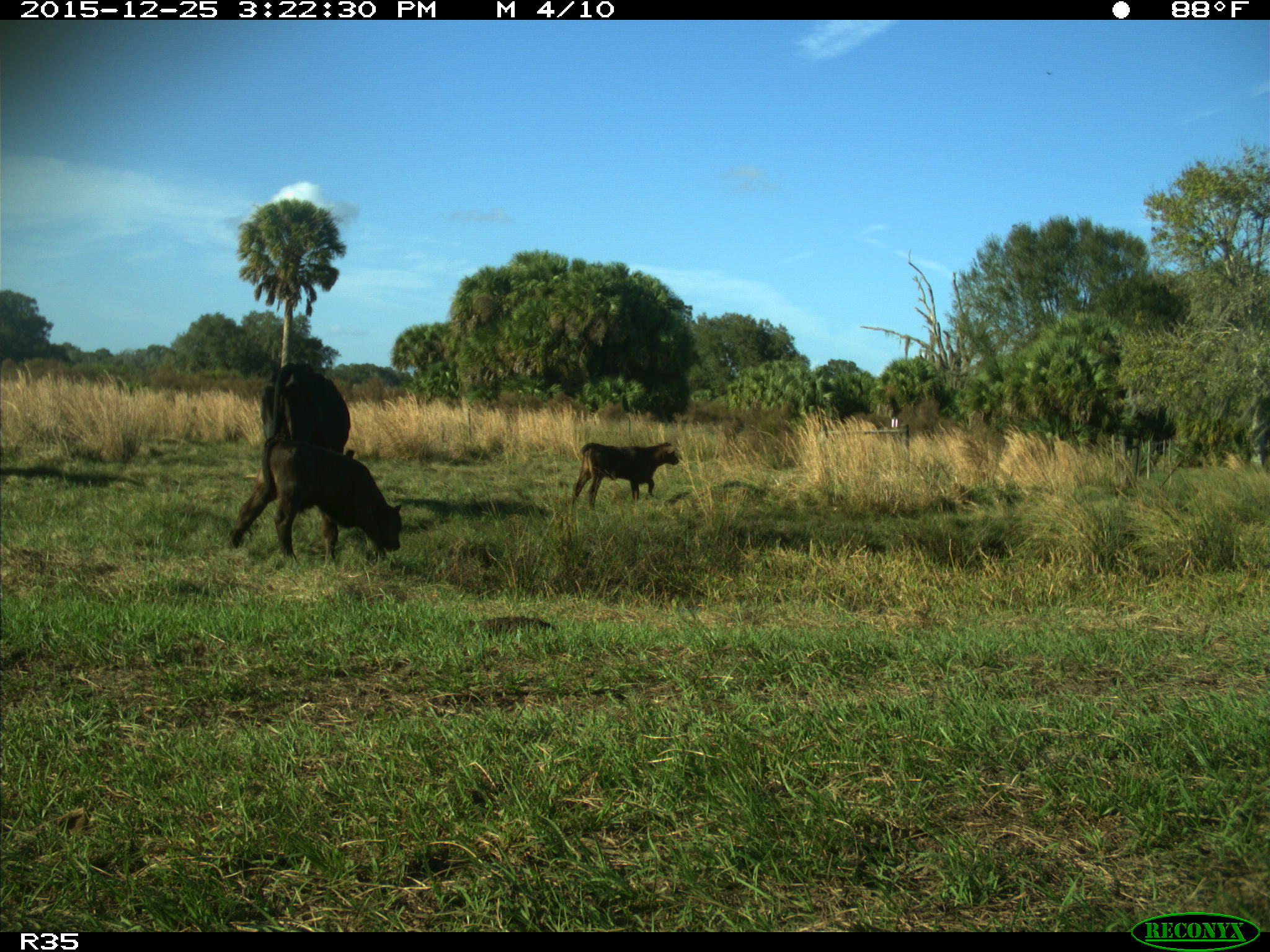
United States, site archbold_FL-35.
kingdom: Animalia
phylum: Chordata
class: Mammalia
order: Artiodactyla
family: Bovidae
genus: Bos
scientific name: Bos taurus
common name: domestic cow